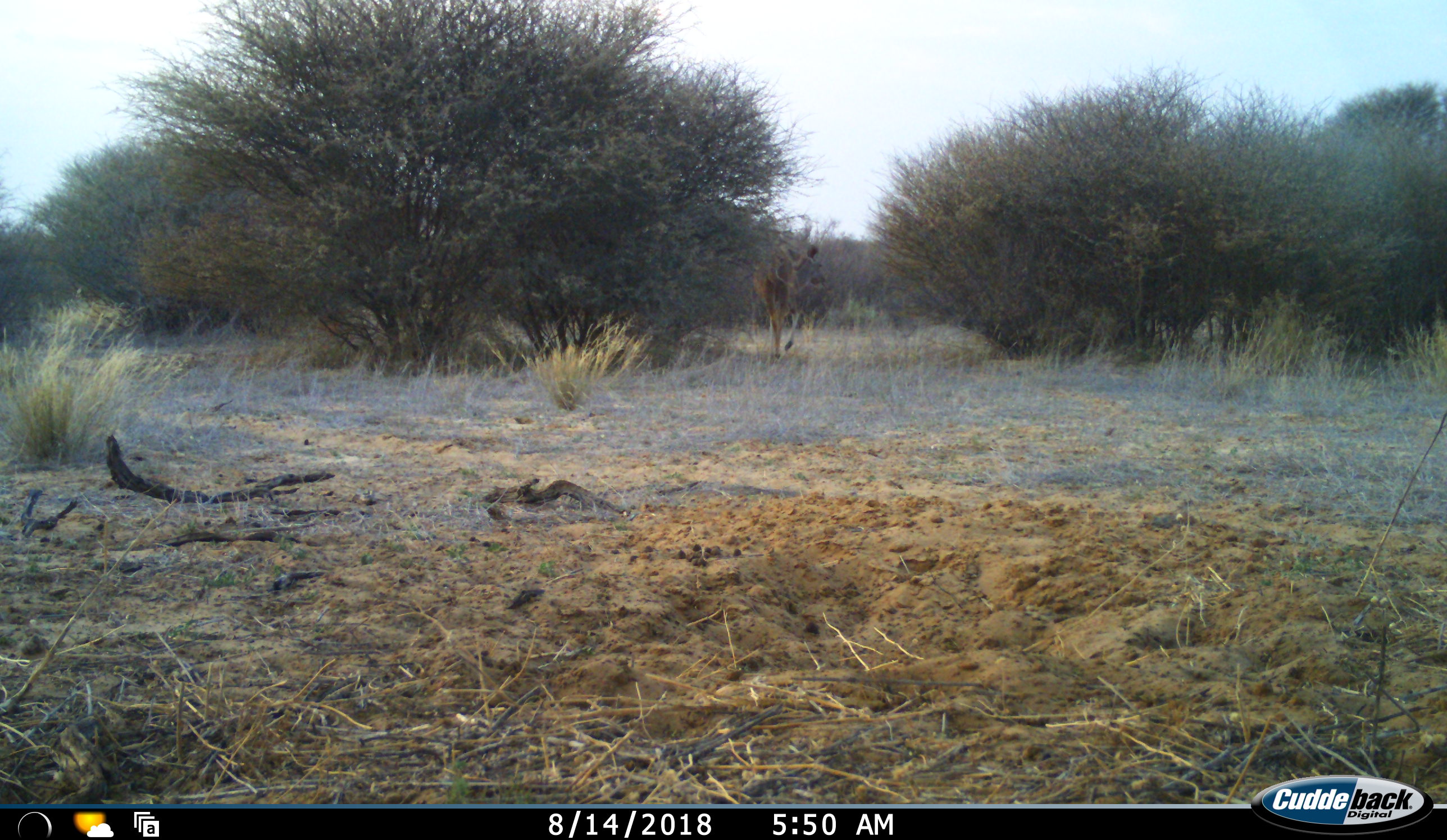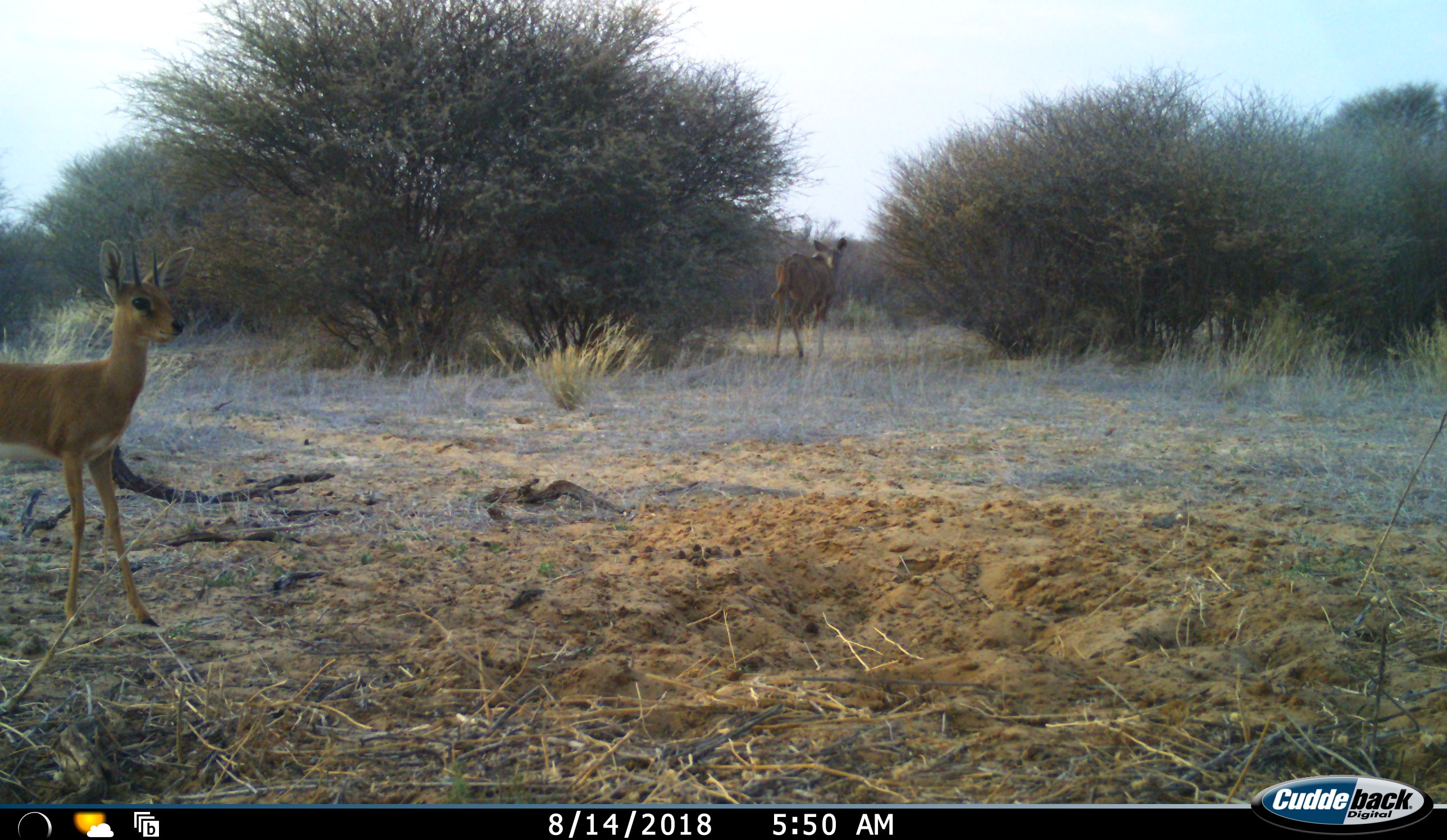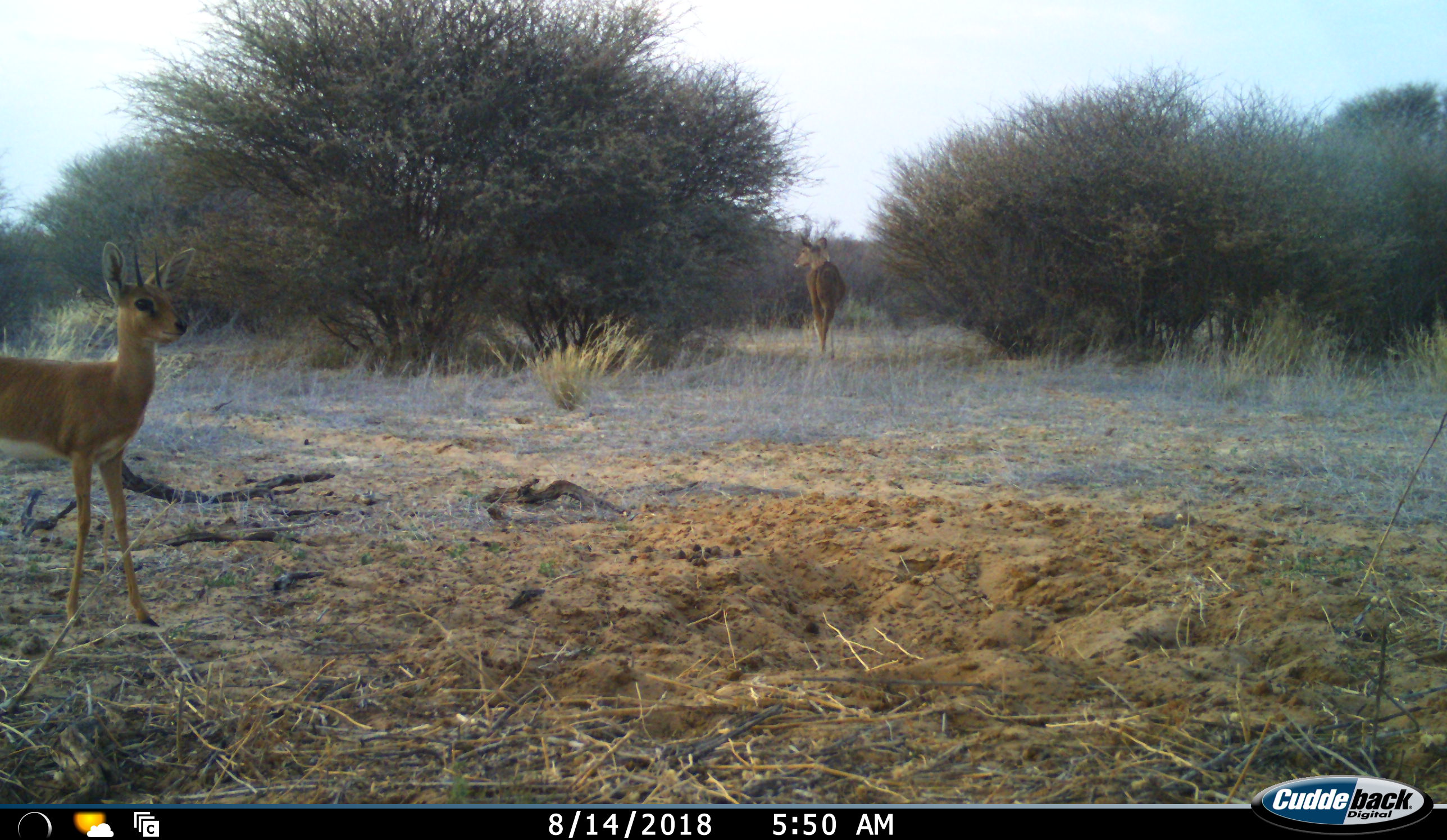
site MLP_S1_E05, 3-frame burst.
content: unidentified animal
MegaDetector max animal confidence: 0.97